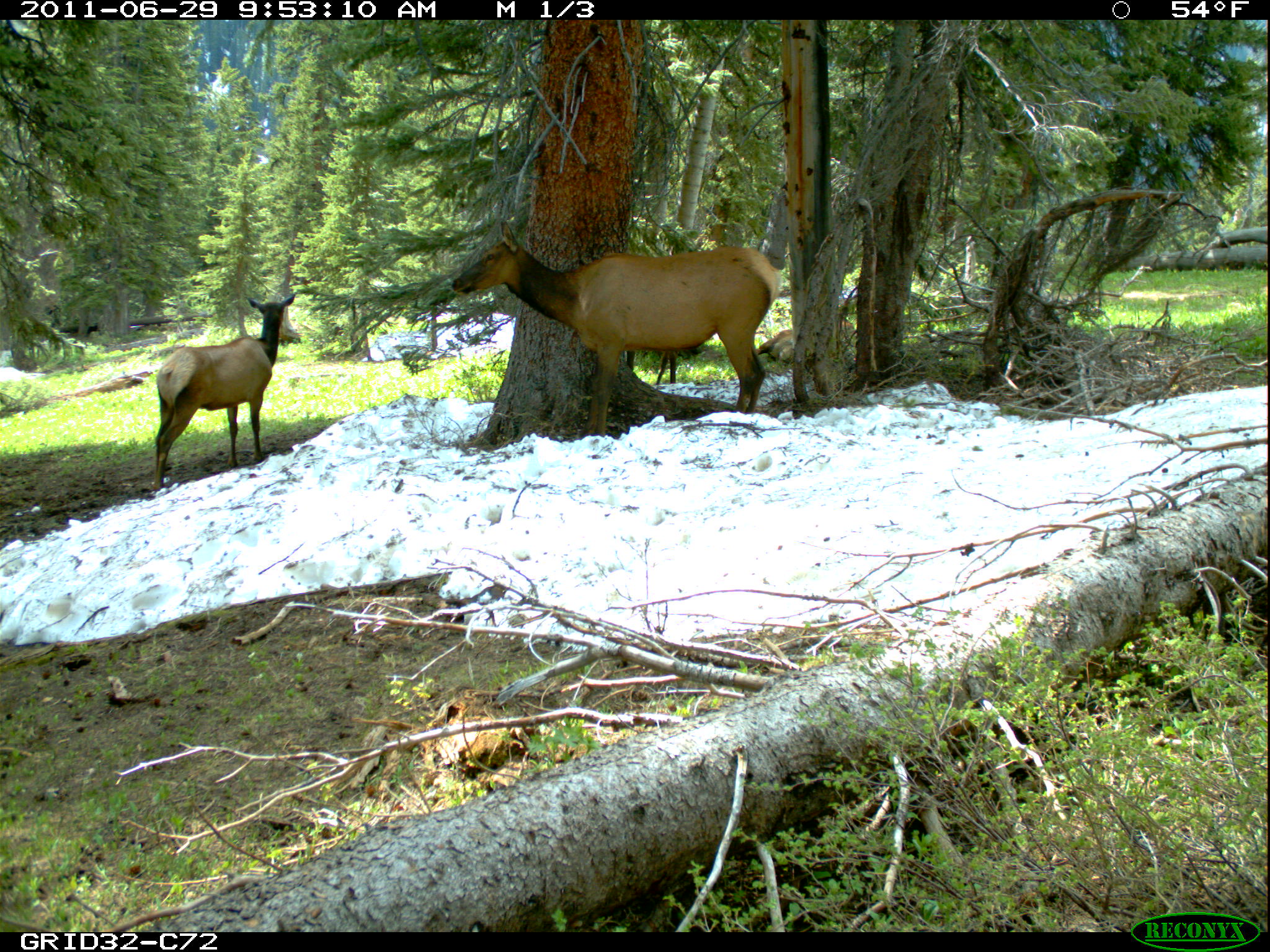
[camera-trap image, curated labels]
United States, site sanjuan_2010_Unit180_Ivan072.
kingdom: Animalia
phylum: Chordata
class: Mammalia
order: Artiodactyla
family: Cervidae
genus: Cervus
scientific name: Cervus elaphus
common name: red deer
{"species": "Cervus elaphus (red deer)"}